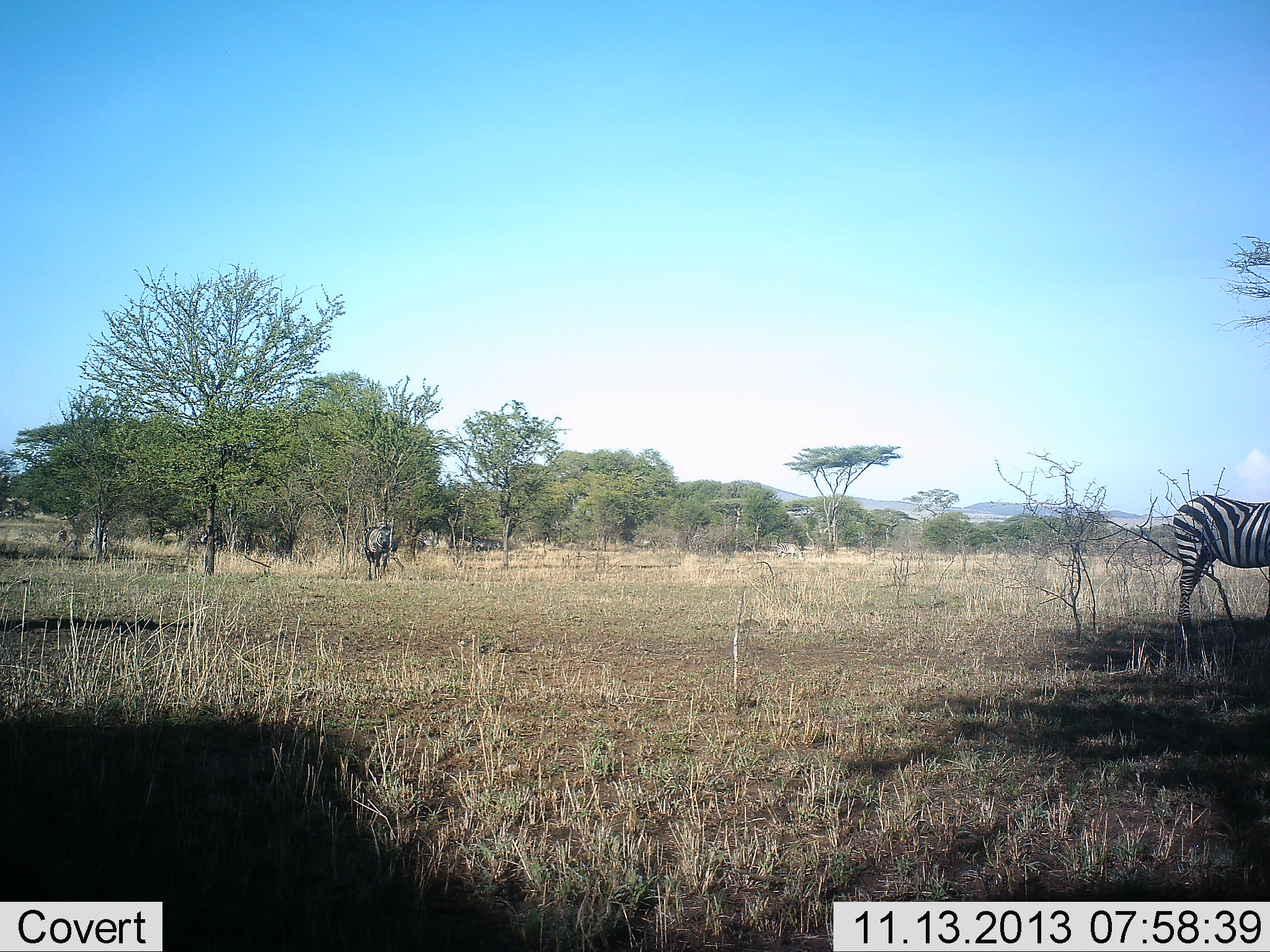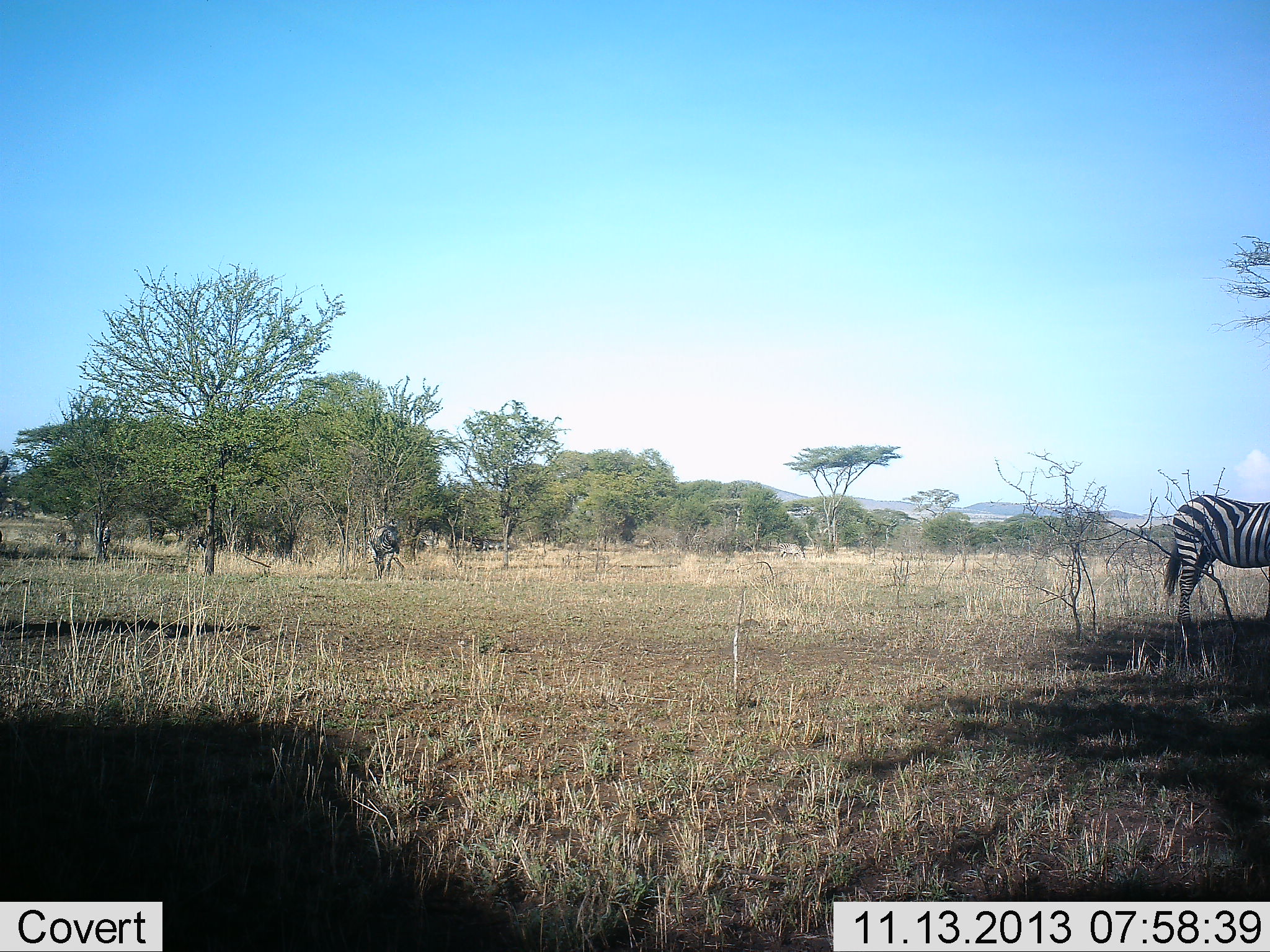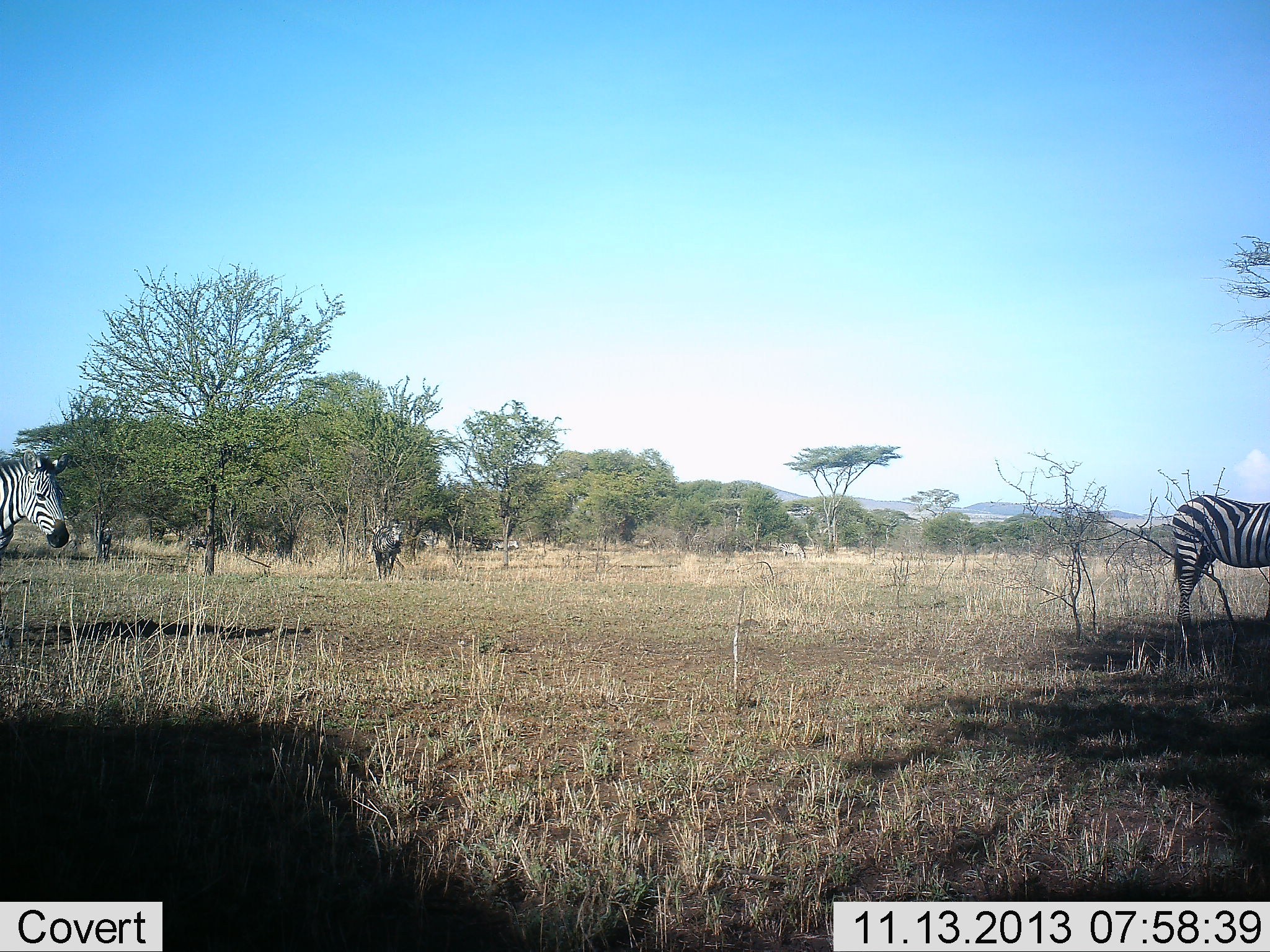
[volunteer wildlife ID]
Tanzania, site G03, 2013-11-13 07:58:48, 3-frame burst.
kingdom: Animalia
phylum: Chordata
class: Mammalia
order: Perissodactyla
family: Equidae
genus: Equus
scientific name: Equus quagga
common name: plains zebra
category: zebra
Zebra (plains zebra) (Equus quagga), count 5. Behavior (volunteer vote fractions): standing 62%, resting 8%, moving 85%, interacting 0%. Young present (vote fraction): 0%. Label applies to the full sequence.